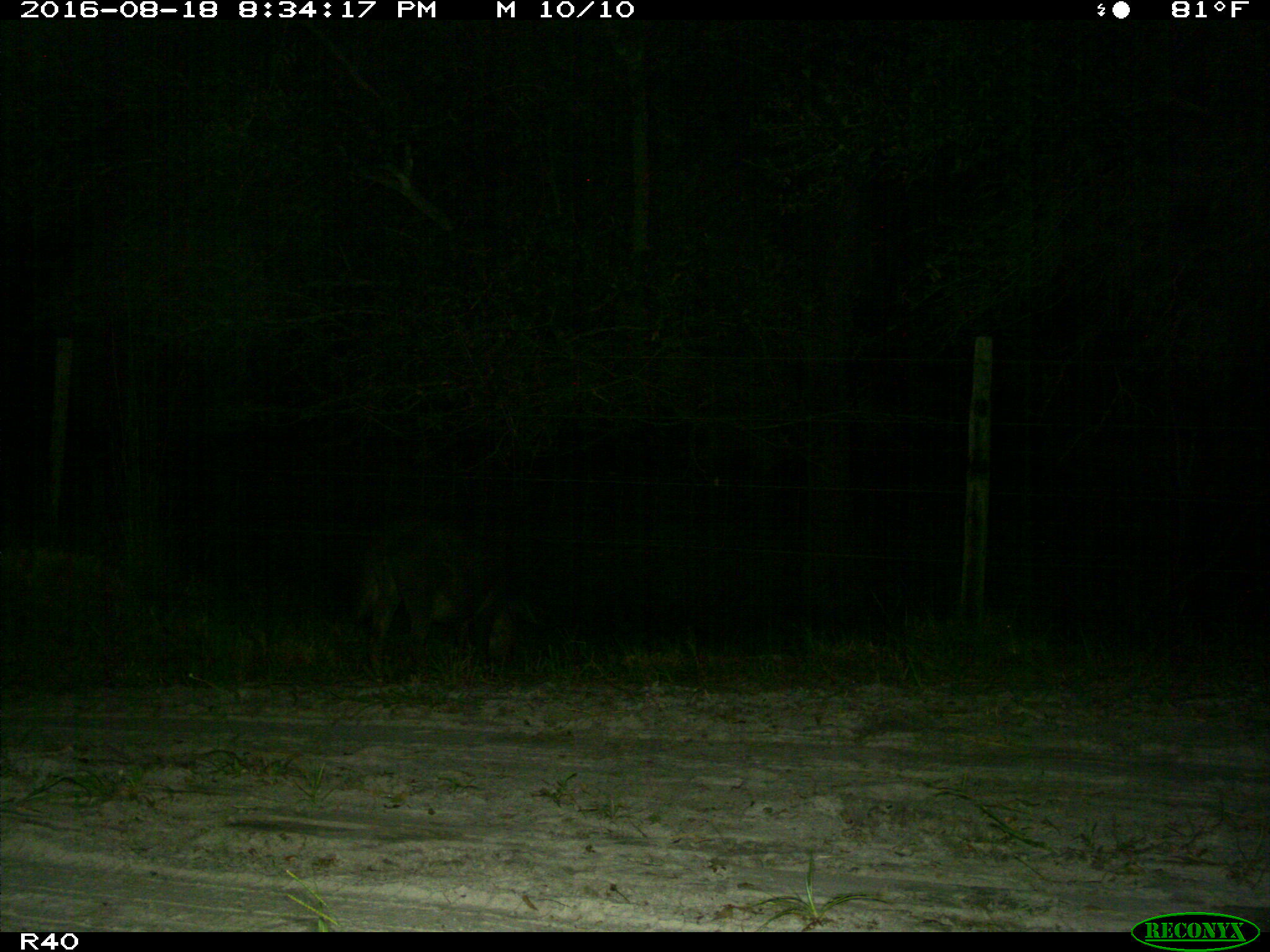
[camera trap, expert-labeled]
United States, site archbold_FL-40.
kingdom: Animalia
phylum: Chordata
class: Mammalia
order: Artiodactyla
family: Suidae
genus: Sus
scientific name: Sus scrofa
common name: wild boar